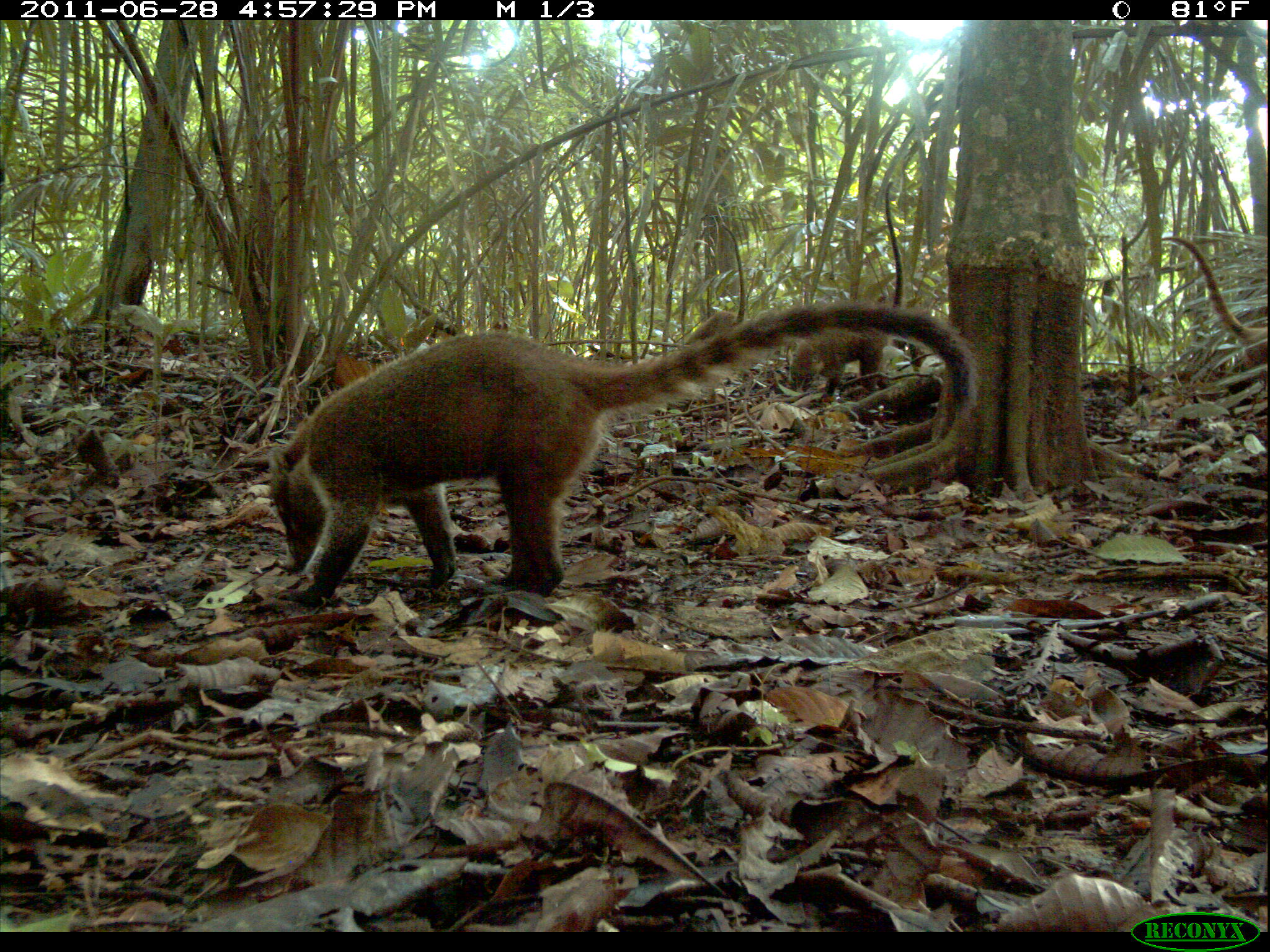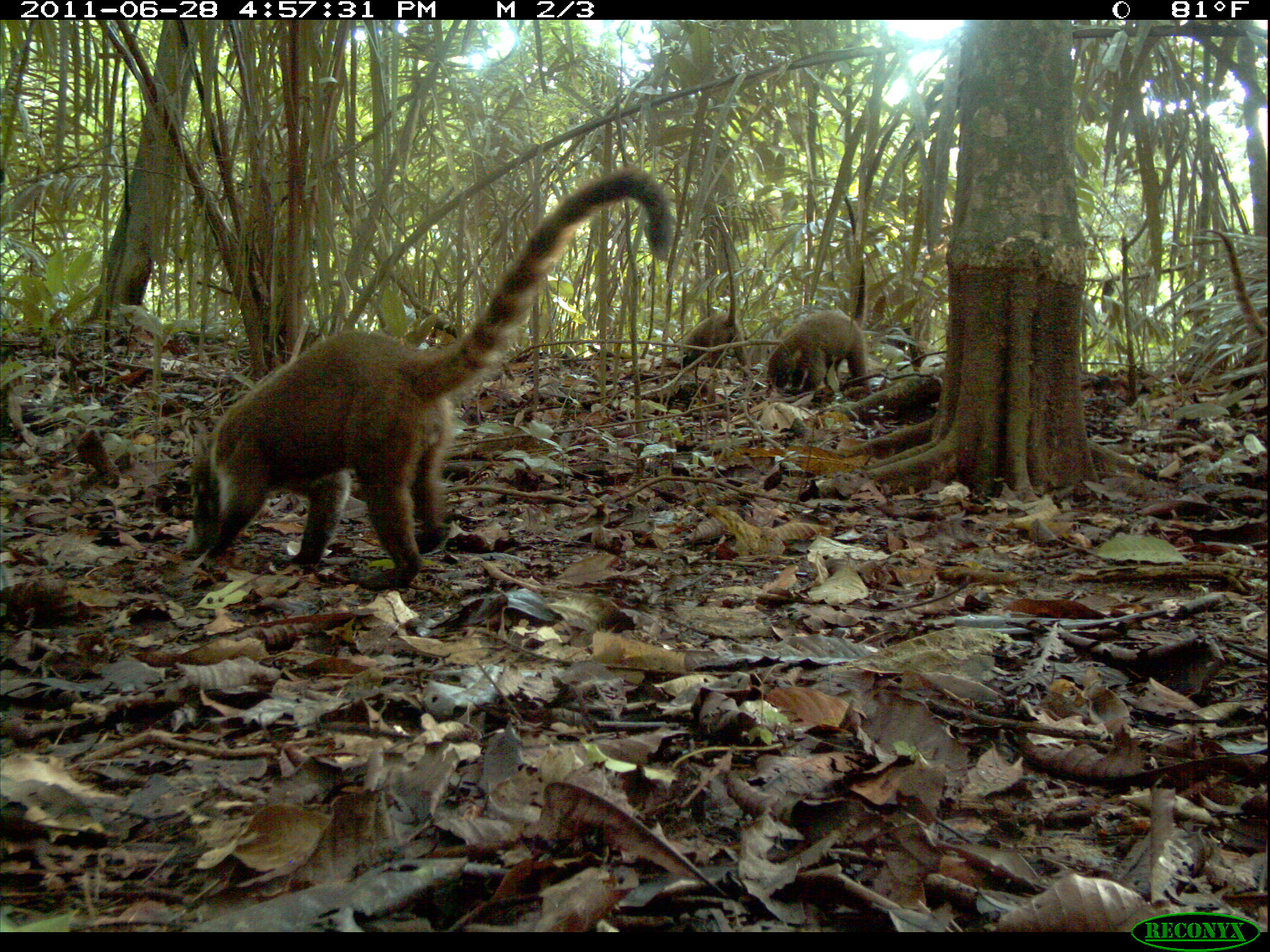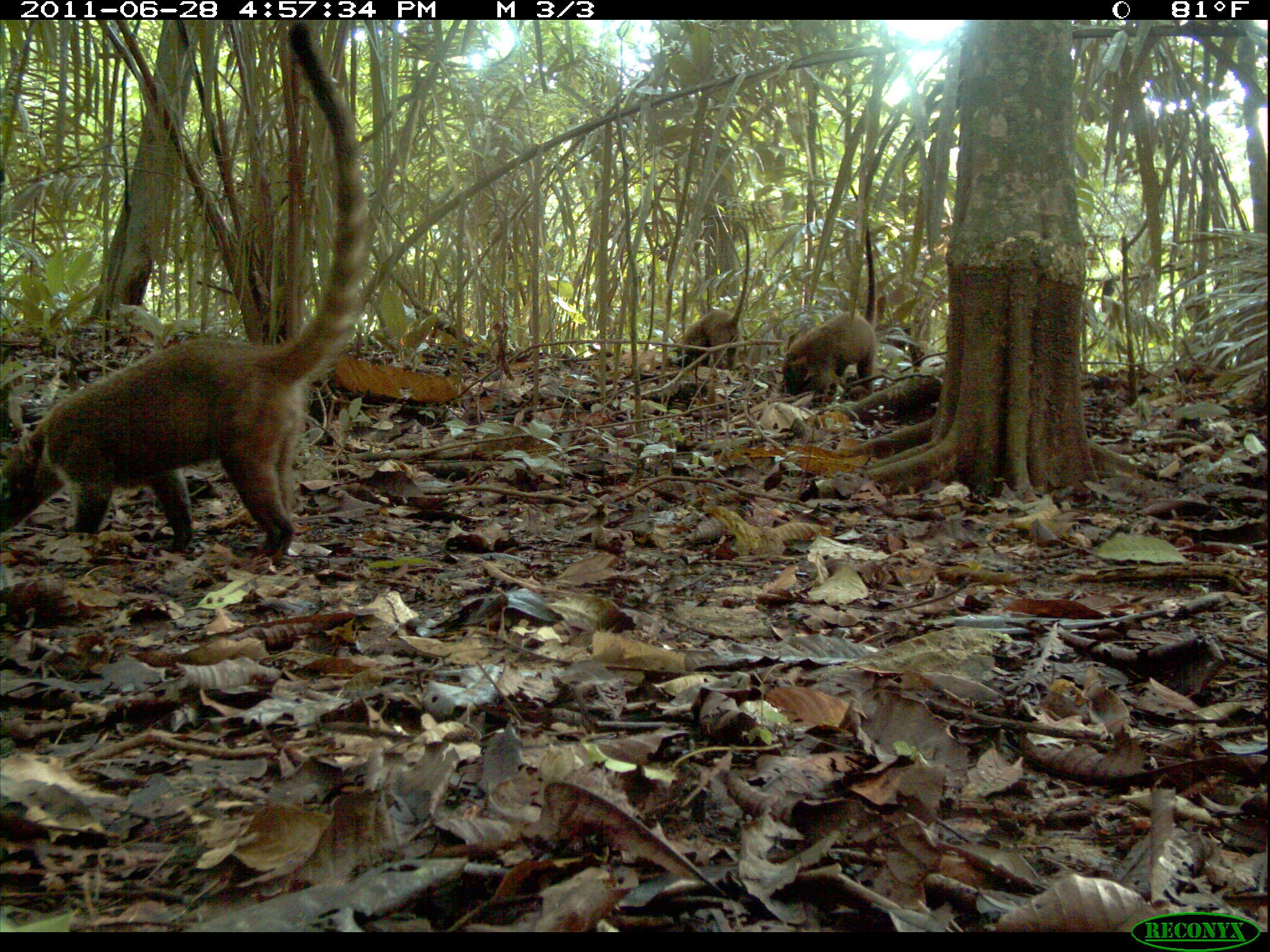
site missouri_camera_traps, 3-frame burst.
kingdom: Animalia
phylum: Chordata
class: Mammalia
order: Carnivora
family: Procyonidae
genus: Nasua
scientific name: Nasua narica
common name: white-nosed coati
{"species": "white-nosed coati (Nasua narica)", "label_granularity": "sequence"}